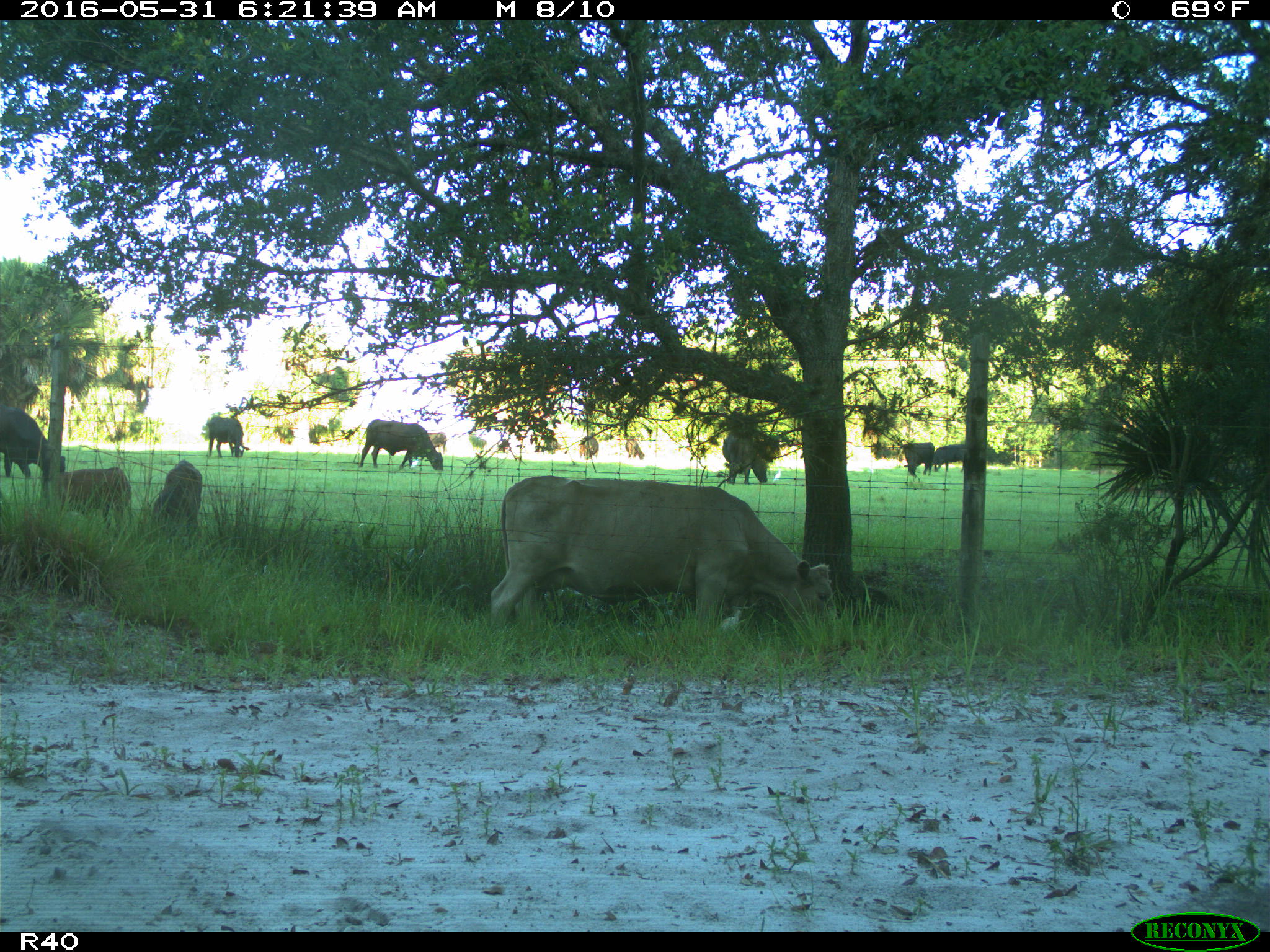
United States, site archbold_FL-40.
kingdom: Animalia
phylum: Chordata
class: Mammalia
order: Artiodactyla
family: Bovidae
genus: Bos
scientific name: Bos taurus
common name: domestic cow